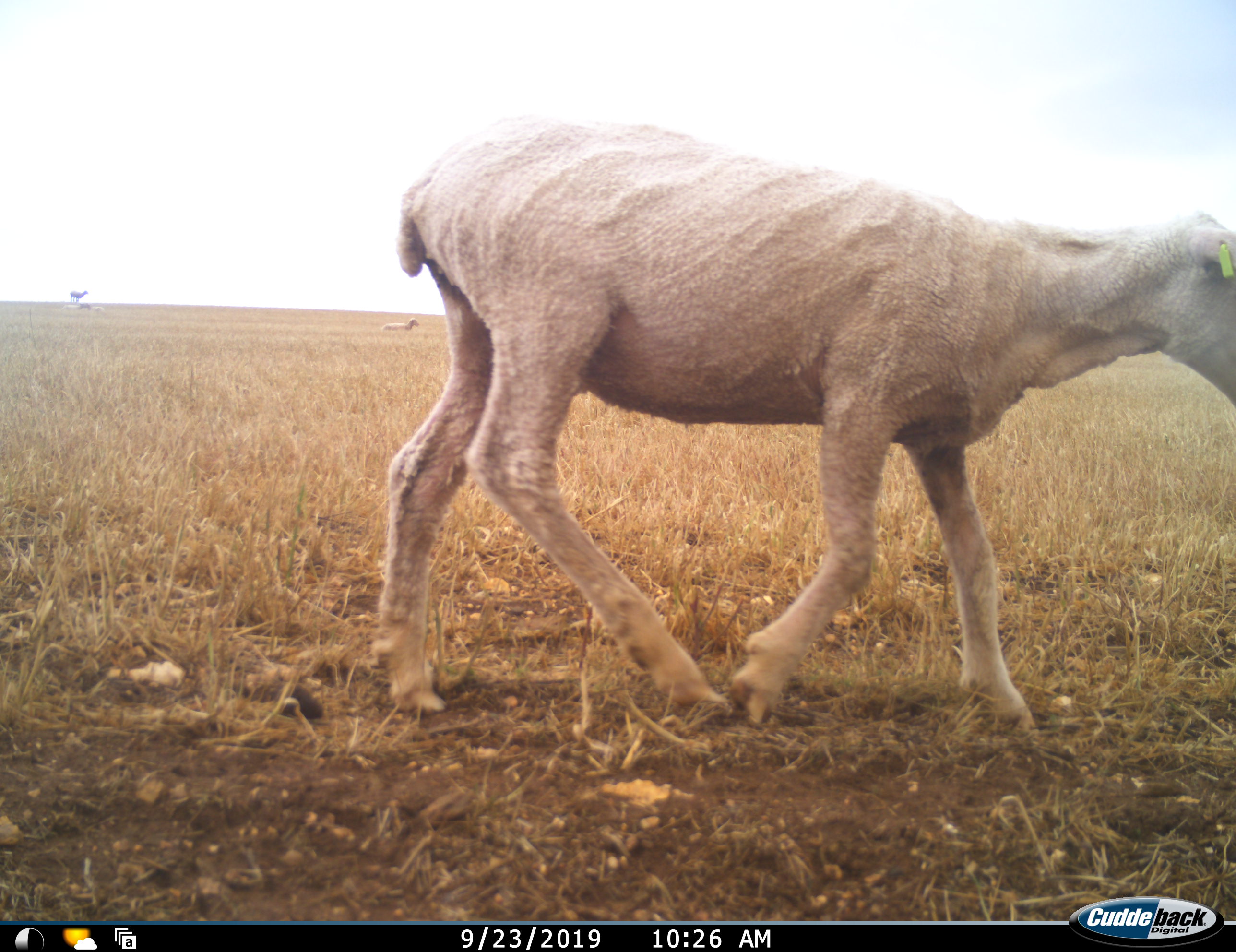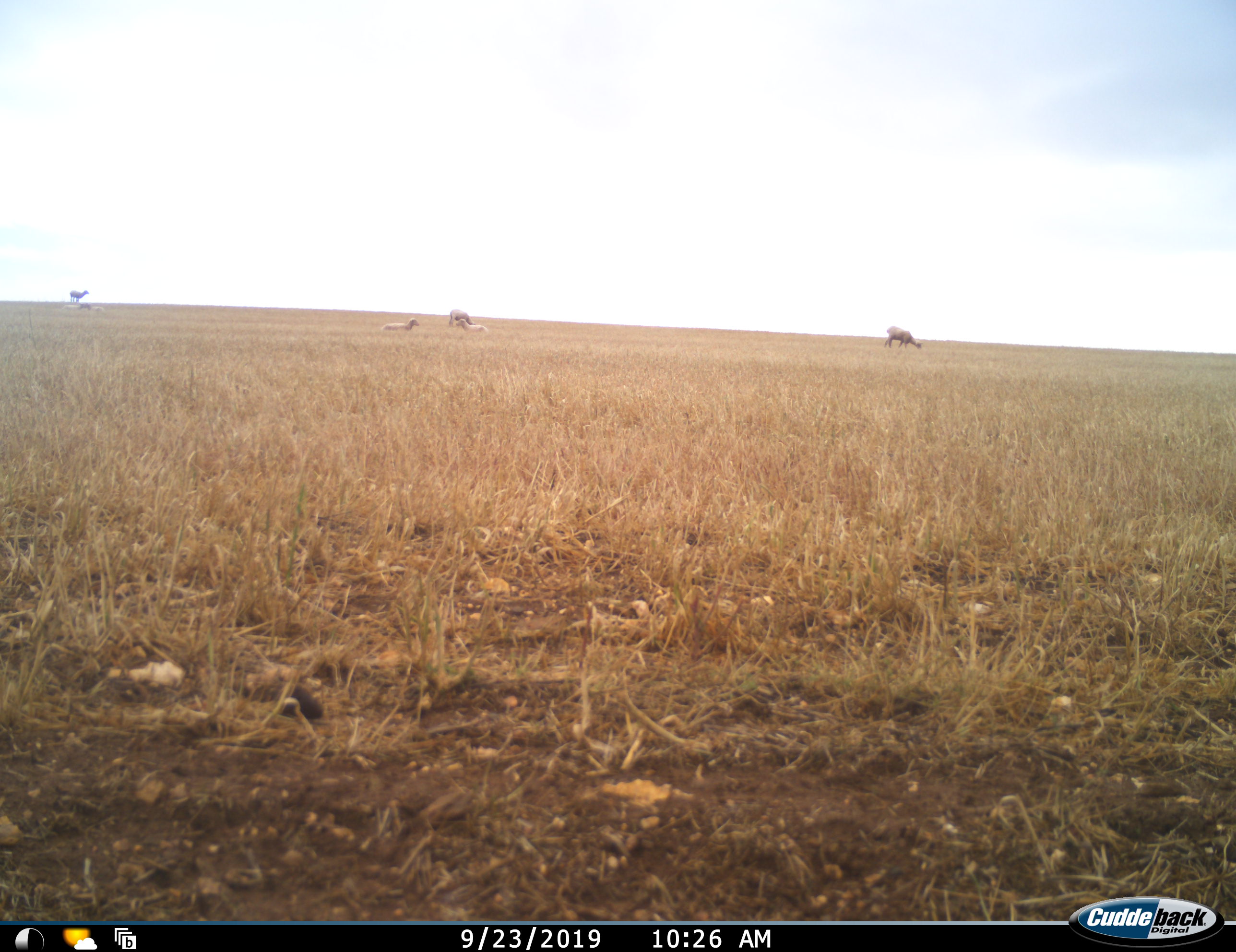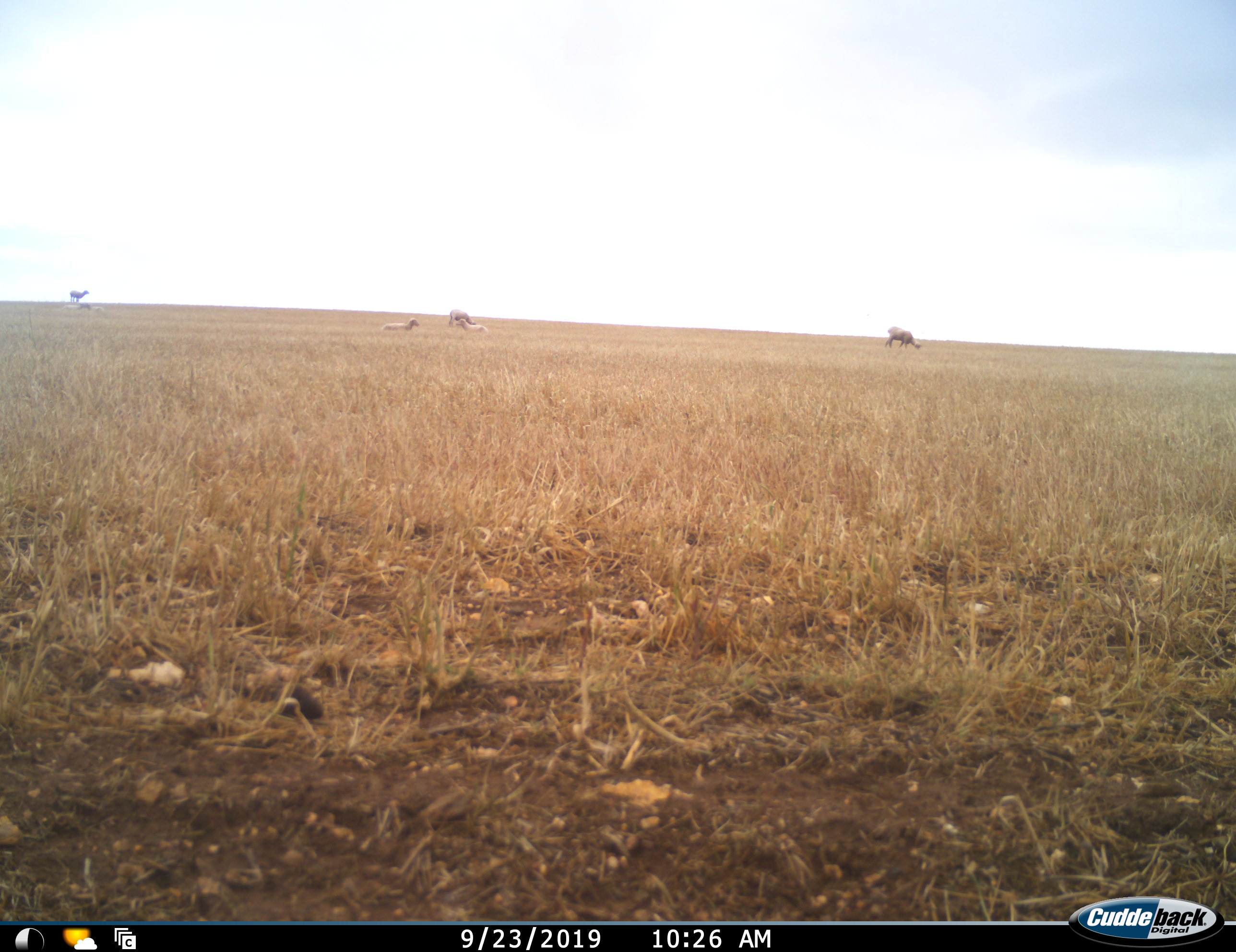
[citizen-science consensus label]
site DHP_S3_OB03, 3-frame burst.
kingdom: Animalia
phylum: Chordata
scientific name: Vertebrata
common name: domestic animal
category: domesticanimal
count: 6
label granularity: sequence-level